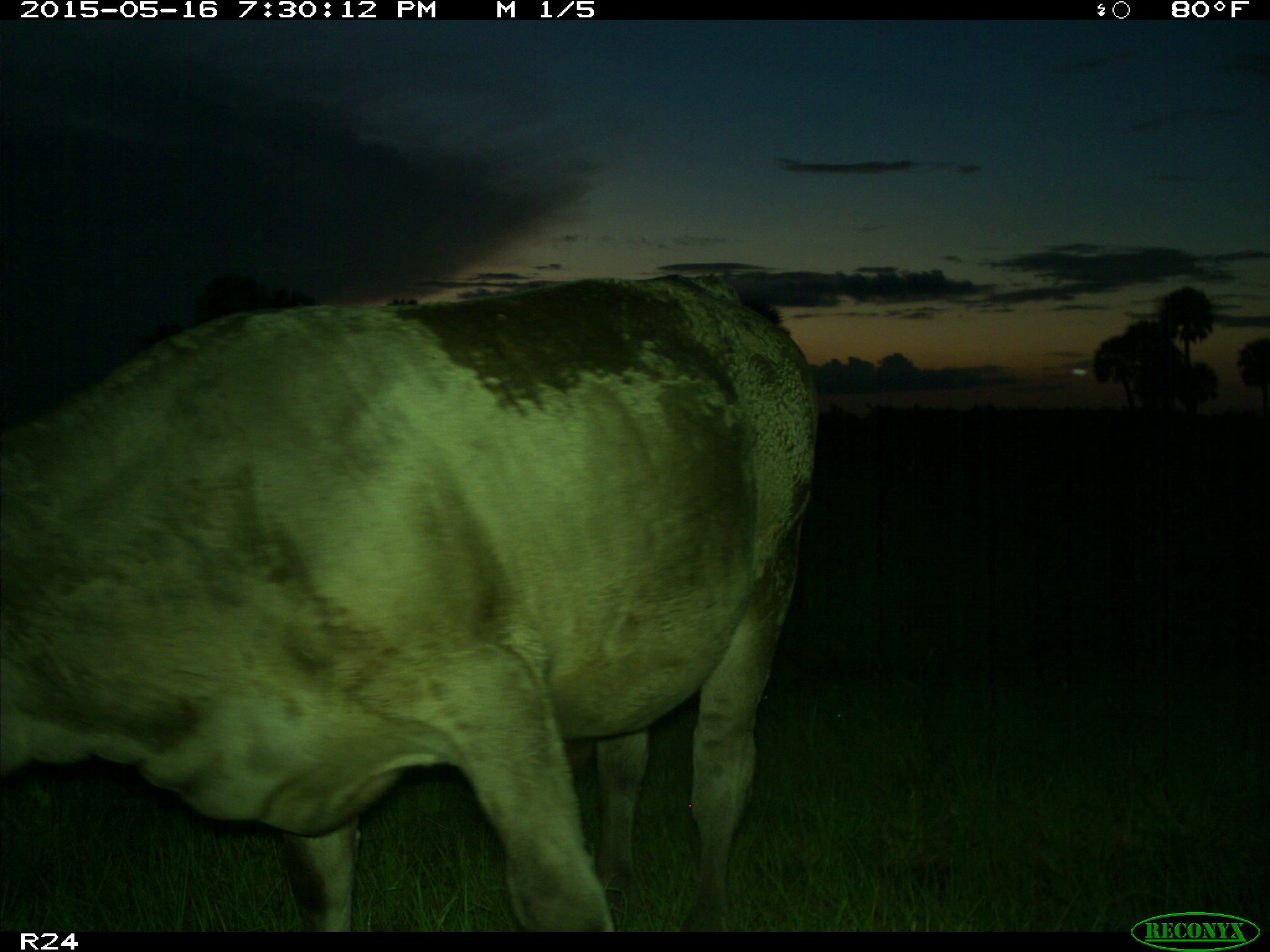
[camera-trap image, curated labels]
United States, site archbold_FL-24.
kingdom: Animalia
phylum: Chordata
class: Mammalia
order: Artiodactyla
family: Bovidae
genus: Bos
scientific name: Bos taurus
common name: domestic cow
Bos taurus (domestic cow).